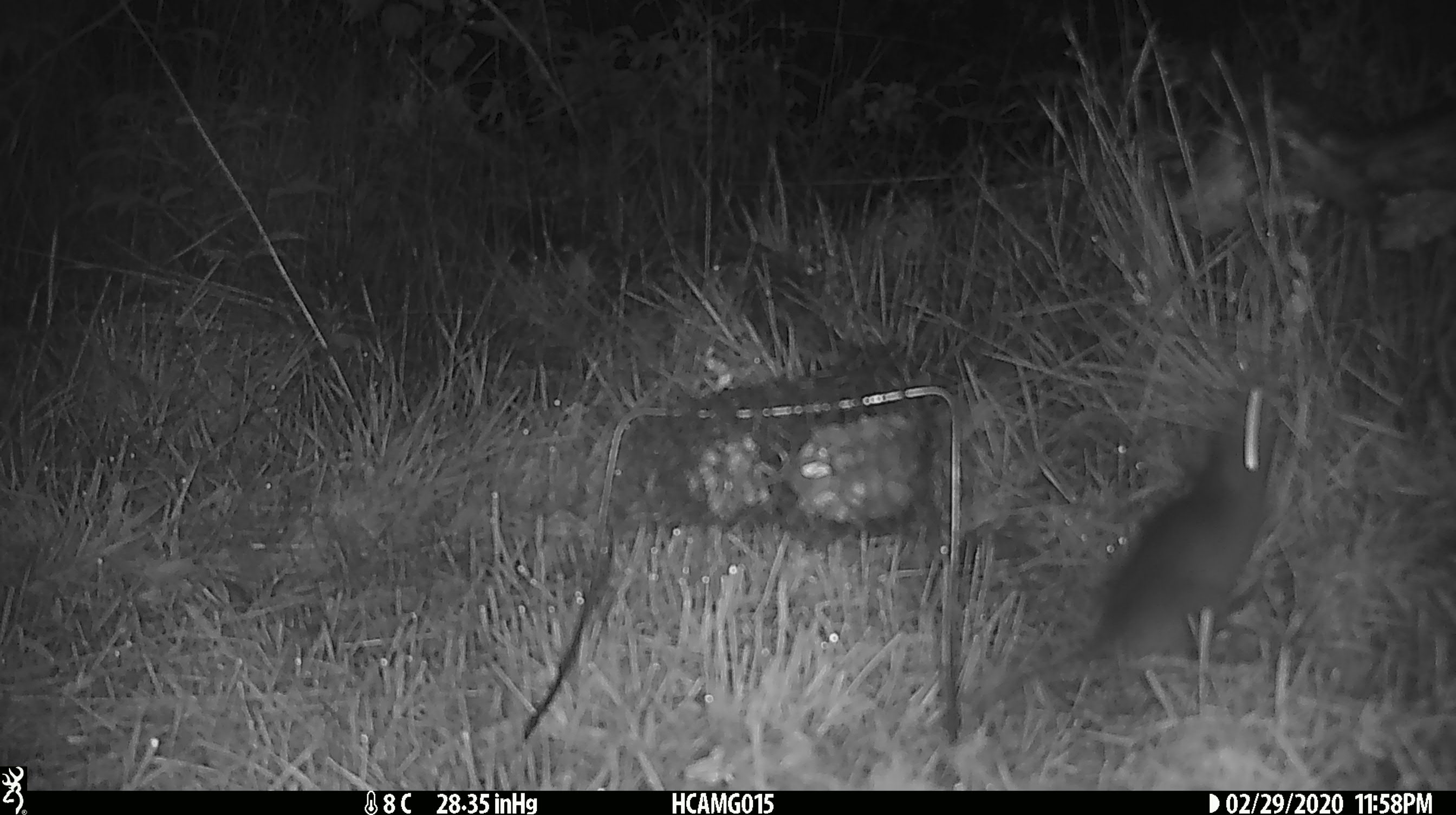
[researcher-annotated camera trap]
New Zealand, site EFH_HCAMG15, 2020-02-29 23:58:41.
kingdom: Animalia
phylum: Chordata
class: Mammalia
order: Rodentia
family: Muridae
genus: Mus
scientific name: Mus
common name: mouse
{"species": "mouse (Mus)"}